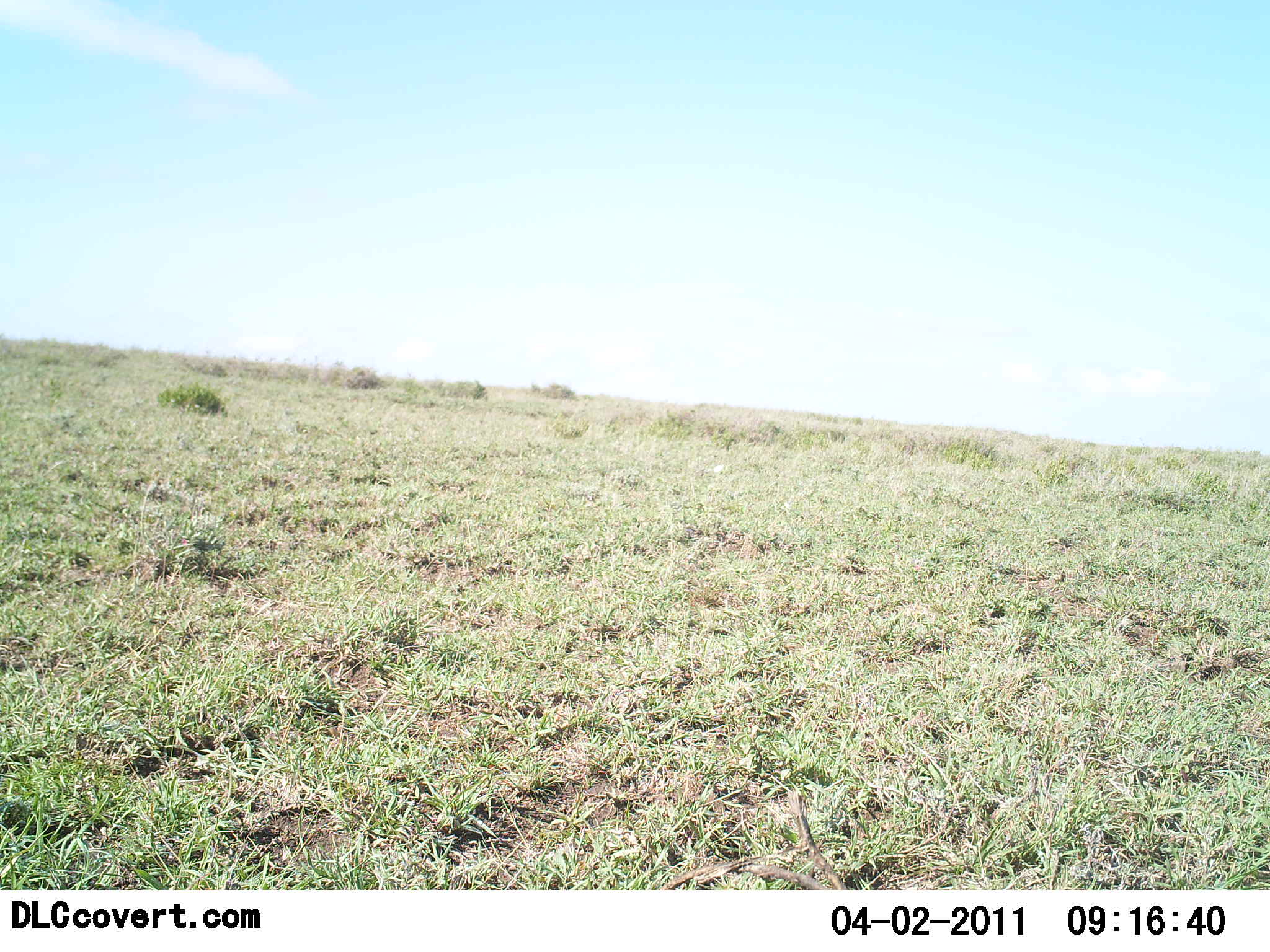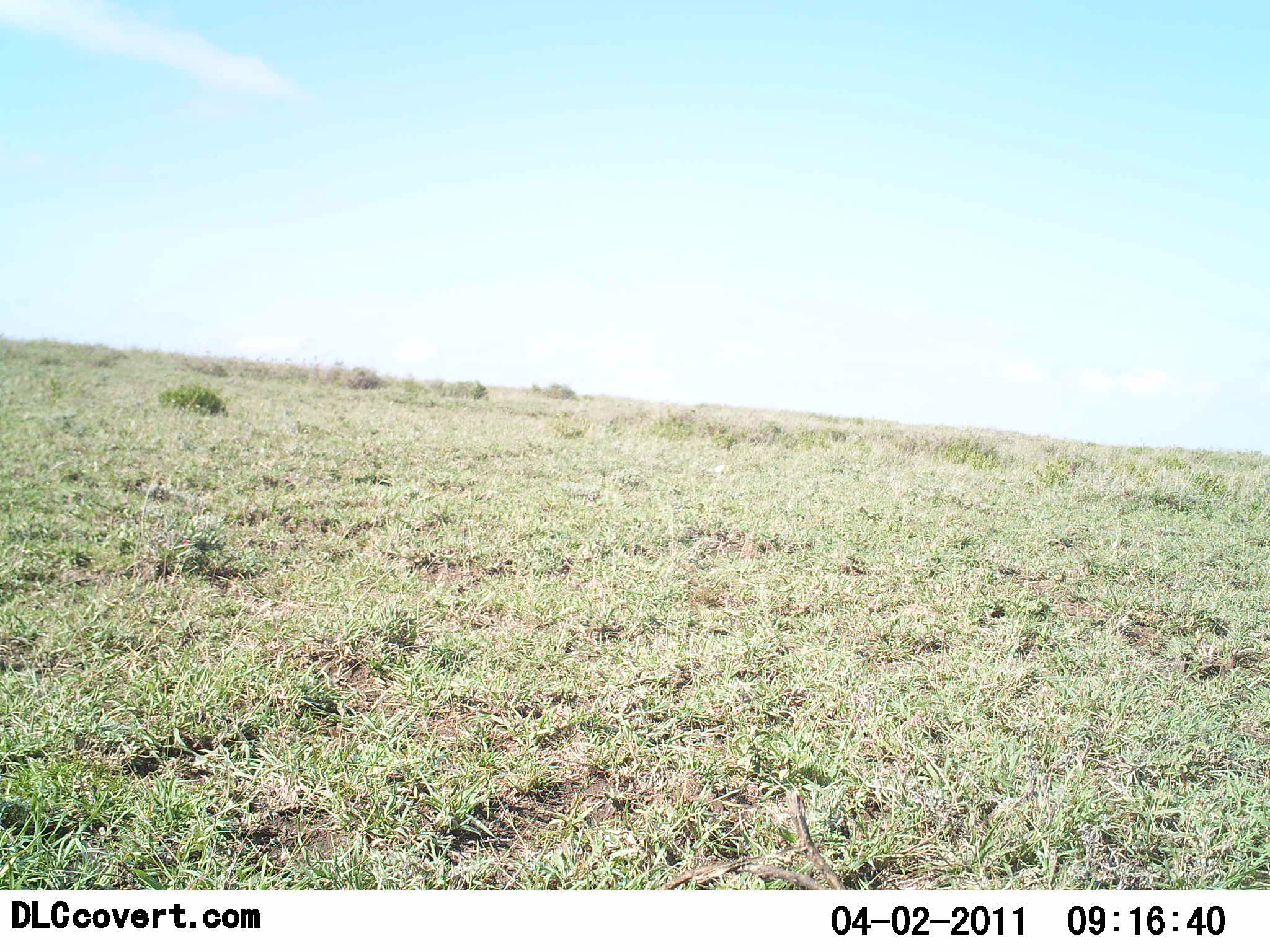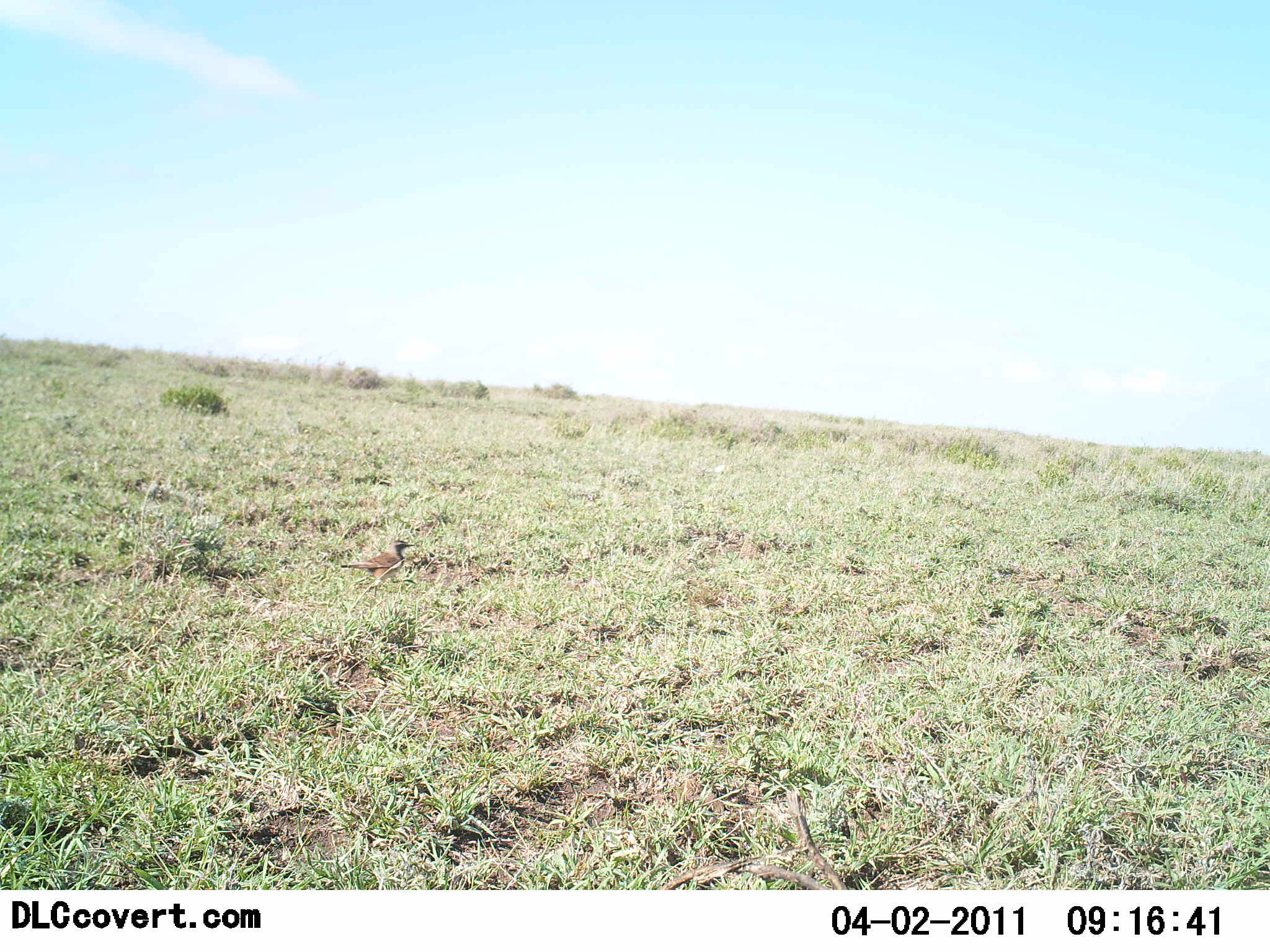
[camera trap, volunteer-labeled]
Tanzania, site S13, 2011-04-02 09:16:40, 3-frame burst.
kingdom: Animalia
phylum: Chordata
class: Aves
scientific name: Aves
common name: bird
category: otherbird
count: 1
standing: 43%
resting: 0%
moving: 71%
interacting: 0%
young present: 0%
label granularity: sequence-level